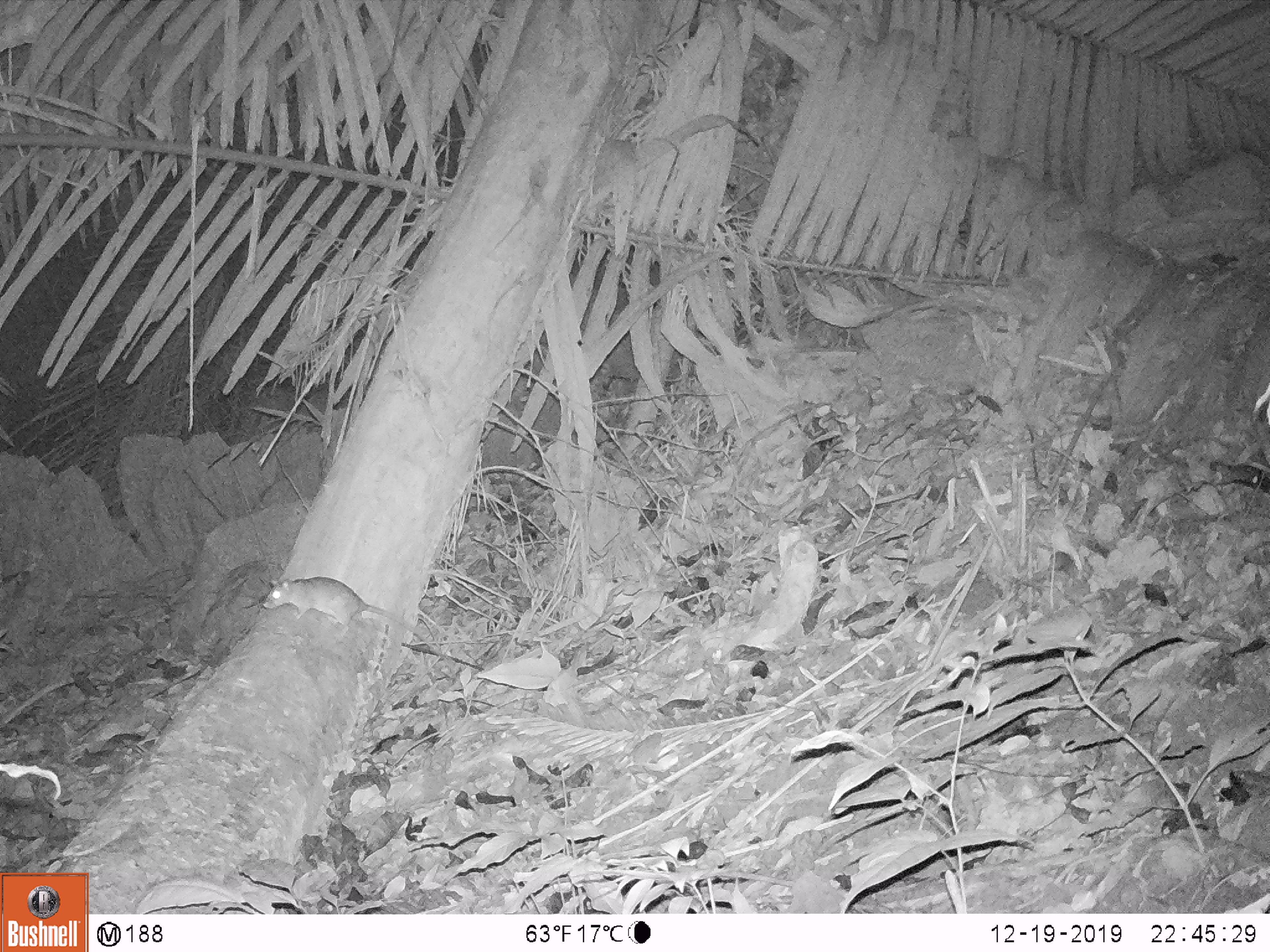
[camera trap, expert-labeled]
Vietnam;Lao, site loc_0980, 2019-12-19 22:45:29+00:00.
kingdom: Animalia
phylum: Chordata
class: Mammalia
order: Rodentia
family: Muridae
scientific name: Muridae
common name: old-world mice and rats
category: unidentified murid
Unidentified murid (old-world mice and rats) (Muridae). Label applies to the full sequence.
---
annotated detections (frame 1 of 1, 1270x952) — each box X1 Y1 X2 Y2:
unidentified murid: 262 576 438 652